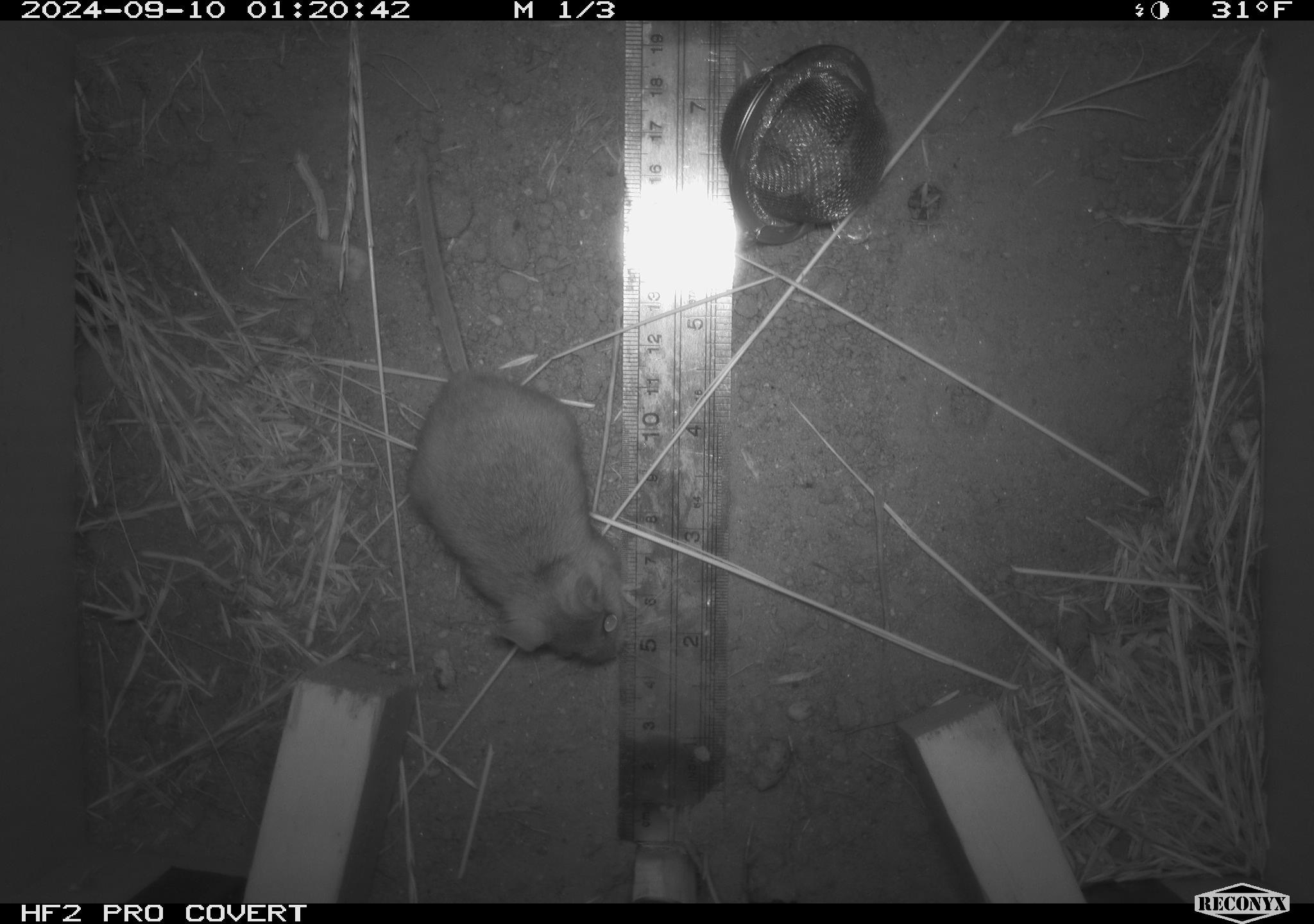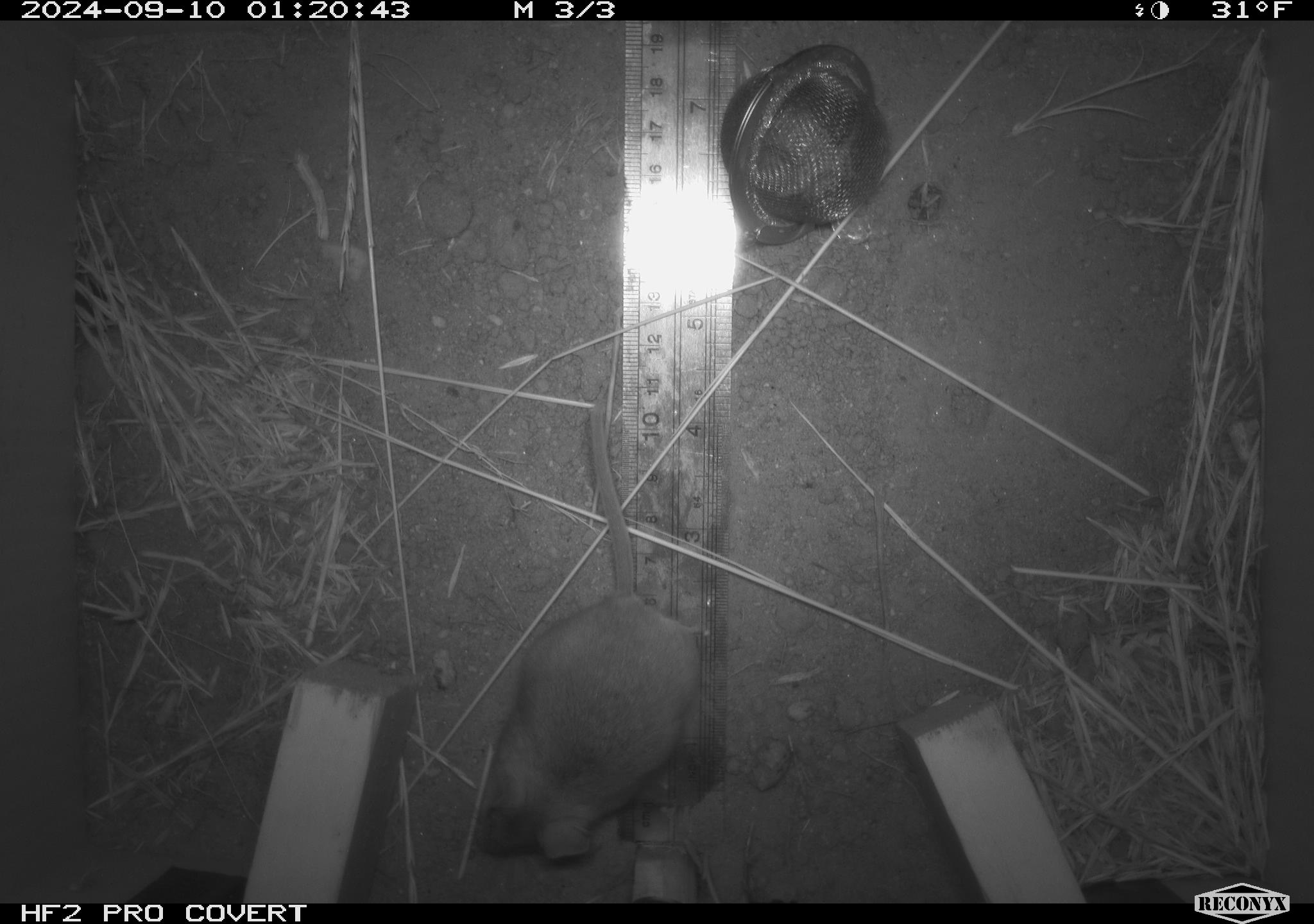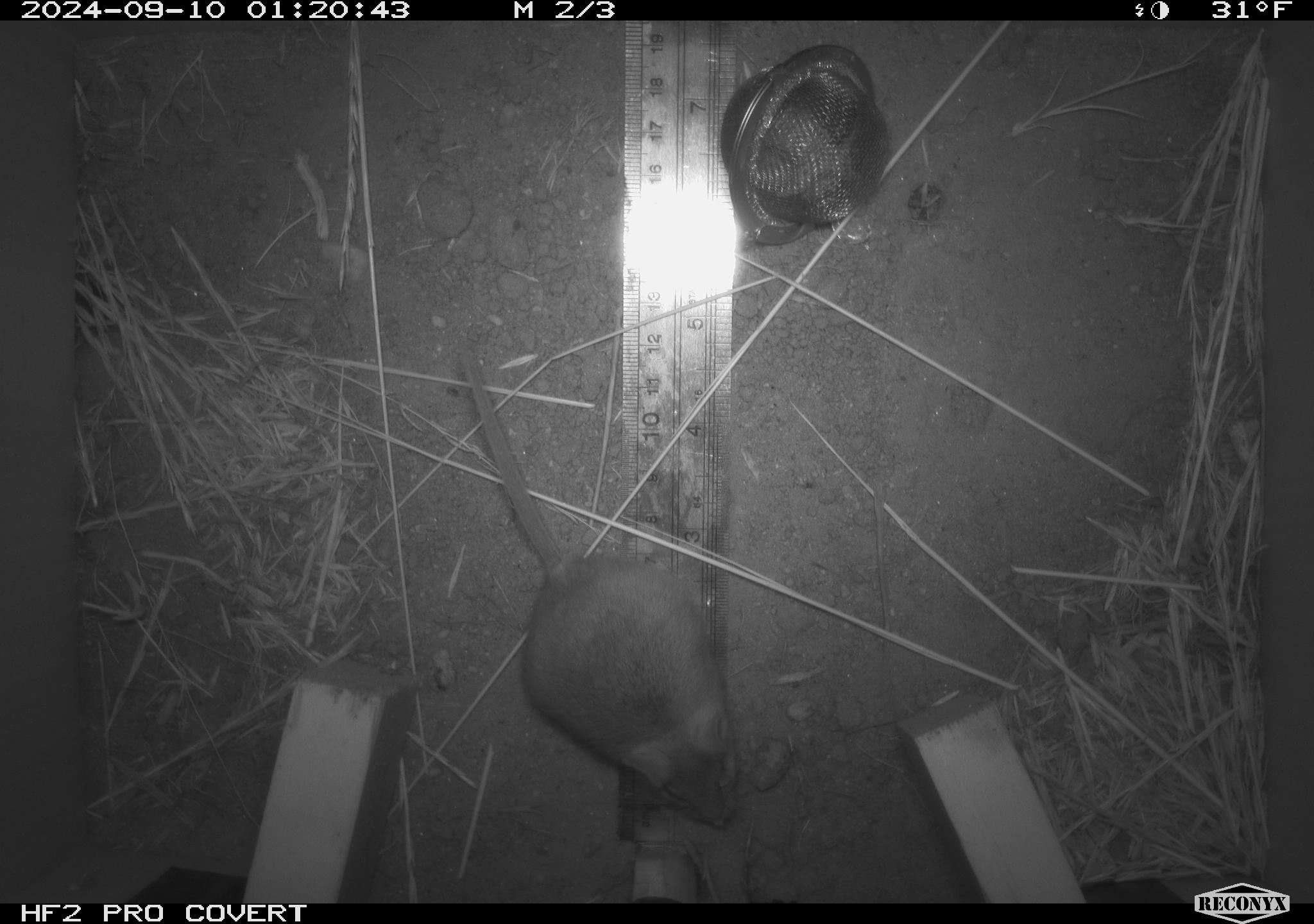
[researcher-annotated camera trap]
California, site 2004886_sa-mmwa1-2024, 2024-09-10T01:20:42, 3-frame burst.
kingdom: Animalia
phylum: Chordata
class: Mammalia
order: Rodentia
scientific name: Rodentia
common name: mouse species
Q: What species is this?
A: Mouse species (Rodentia).